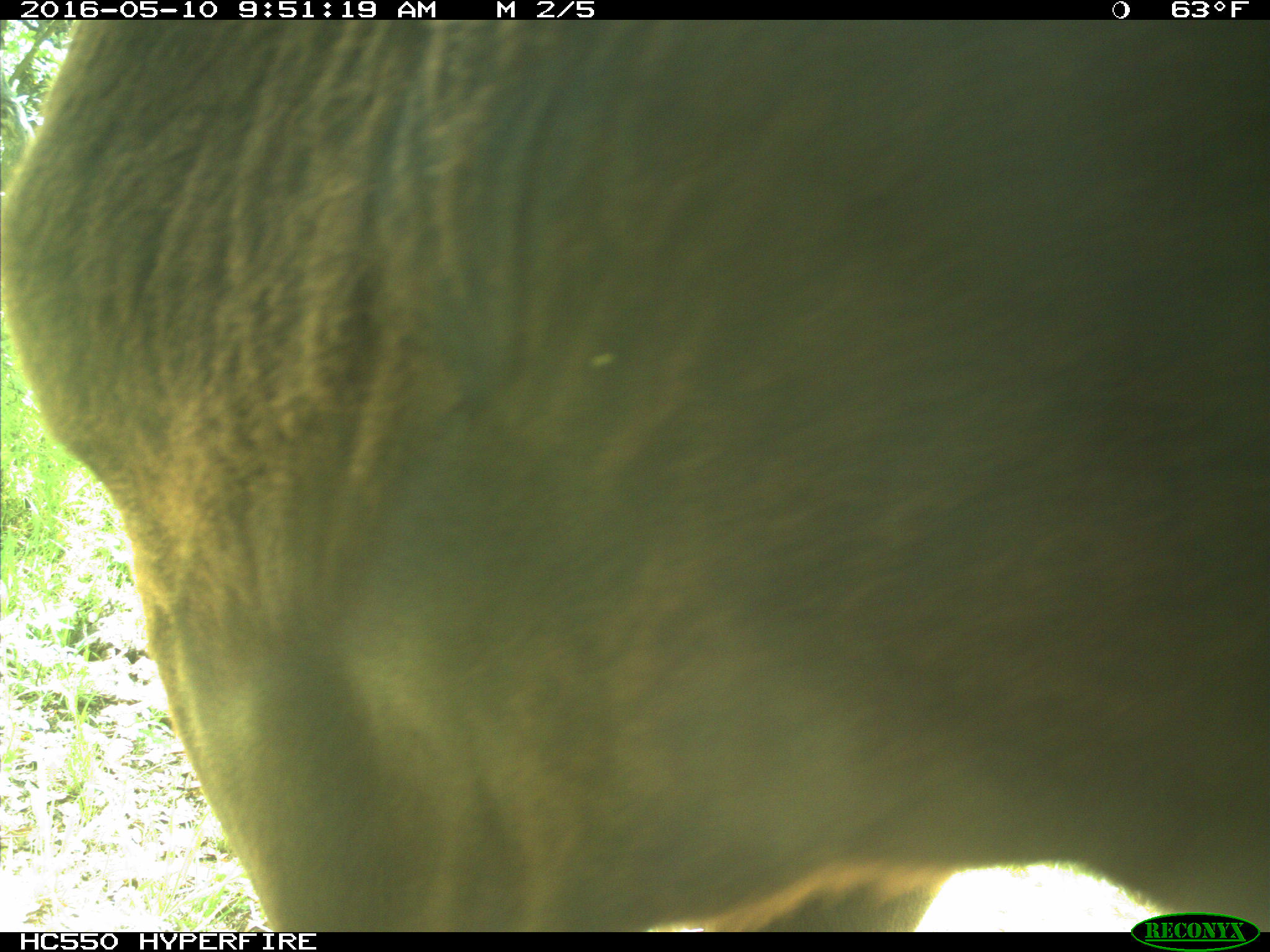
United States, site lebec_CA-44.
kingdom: Animalia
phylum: Chordata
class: Mammalia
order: Artiodactyla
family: Bovidae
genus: Bos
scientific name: Bos taurus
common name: domestic cow